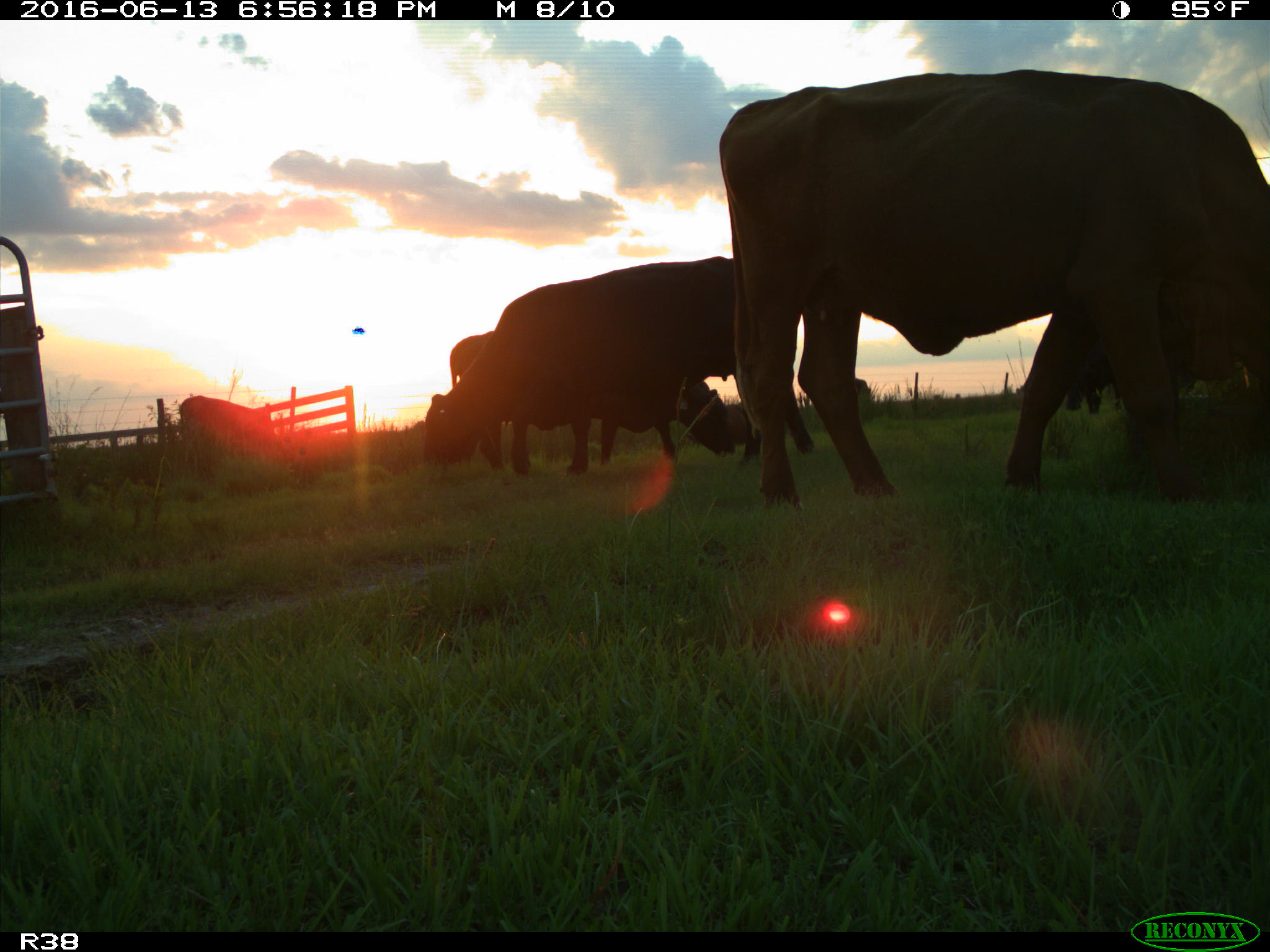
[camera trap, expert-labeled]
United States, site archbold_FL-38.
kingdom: Animalia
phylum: Chordata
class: Mammalia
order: Artiodactyla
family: Bovidae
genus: Bos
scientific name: Bos taurus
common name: domestic cow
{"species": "Bos taurus (domestic cow)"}